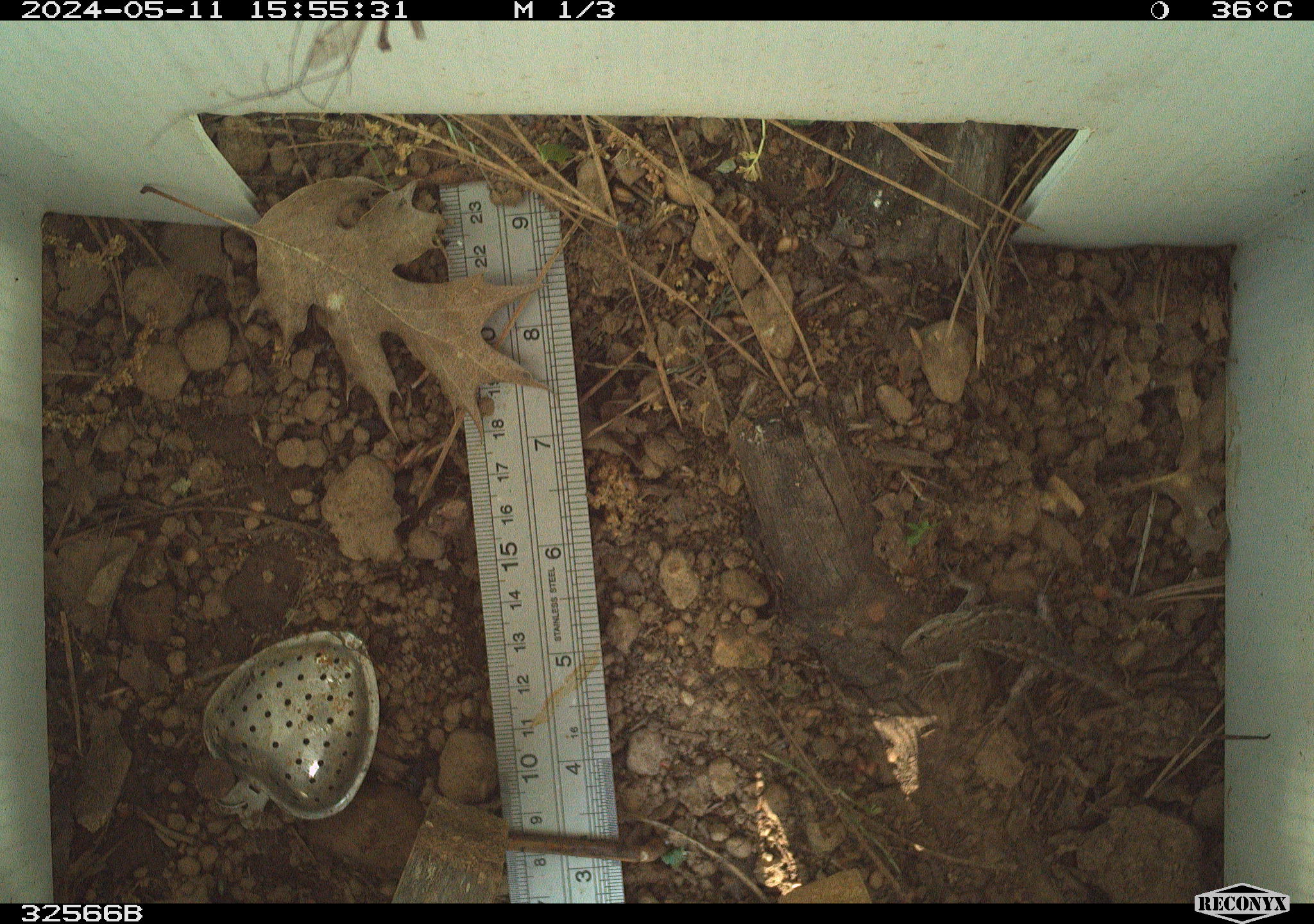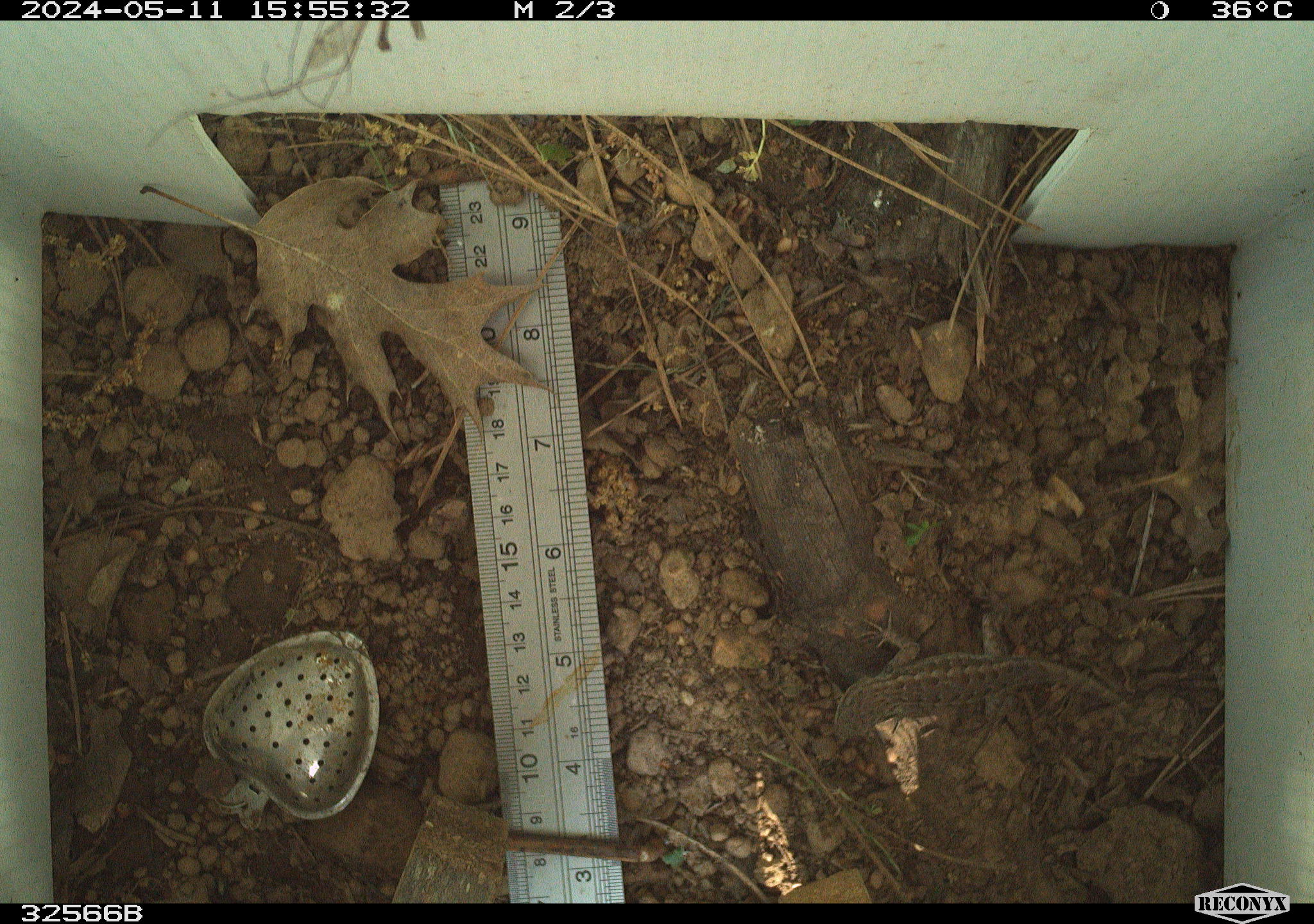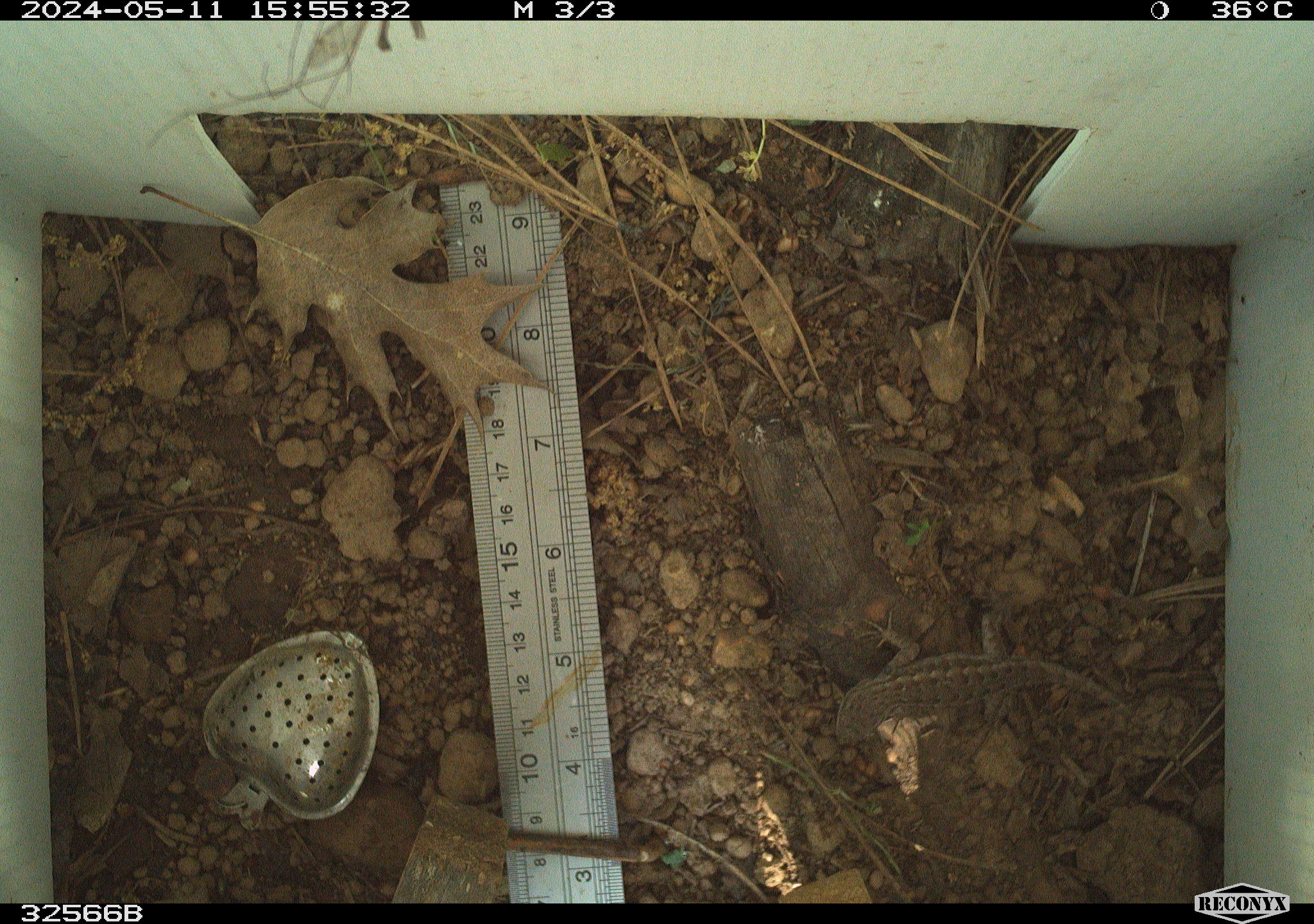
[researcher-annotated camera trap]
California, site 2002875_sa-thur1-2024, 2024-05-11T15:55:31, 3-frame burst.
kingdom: Animalia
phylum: Chordata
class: Reptilia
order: Squamata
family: Phrynosomatidae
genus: Sceloporus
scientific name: Sceloporus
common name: spiny lizards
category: sceloporus species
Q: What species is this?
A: Sceloporus species (spiny lizards) (Sceloporus).